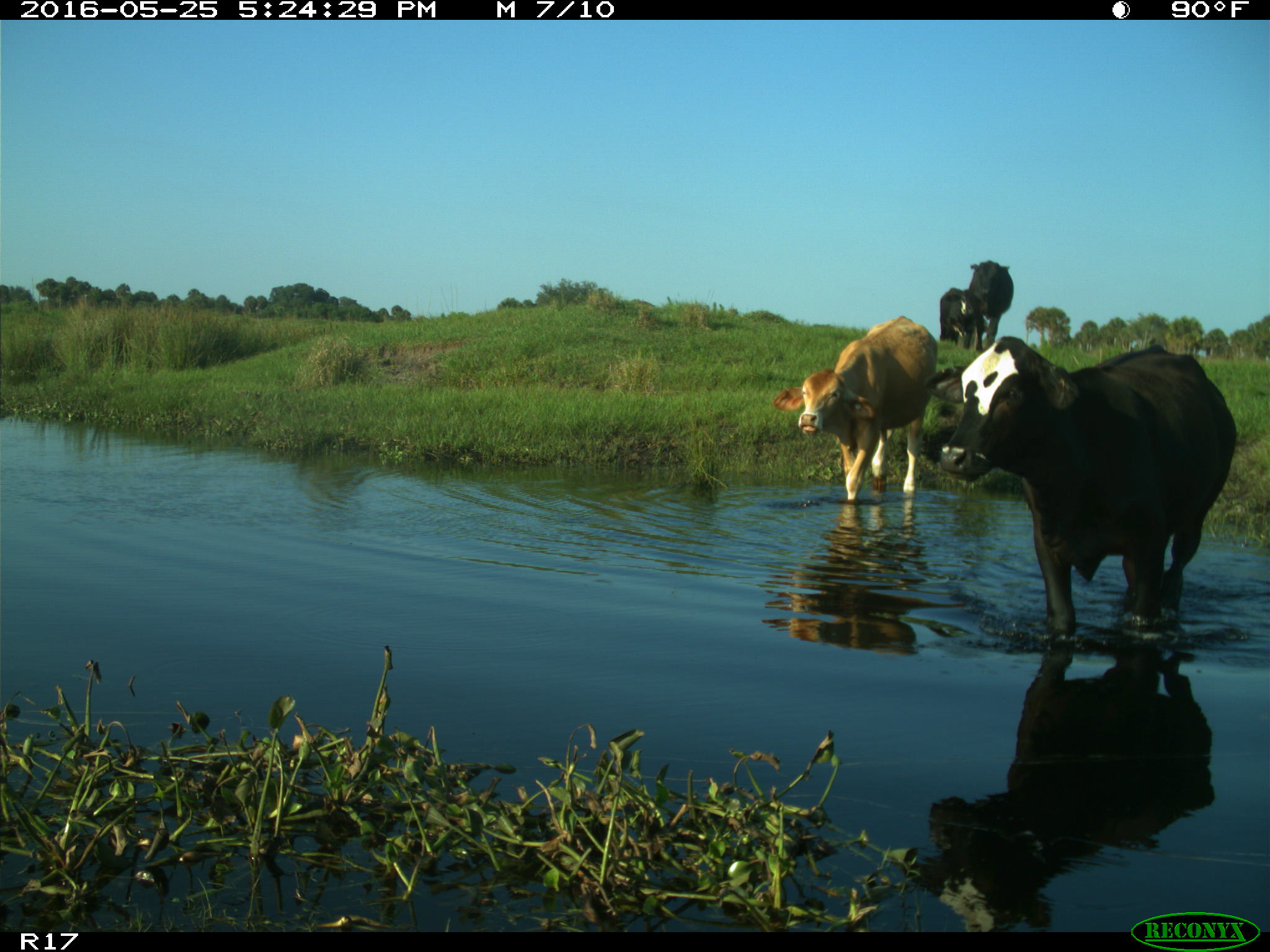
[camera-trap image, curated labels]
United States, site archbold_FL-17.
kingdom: Animalia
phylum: Chordata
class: Mammalia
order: Artiodactyla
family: Bovidae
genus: Bos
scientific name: Bos taurus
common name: domestic cow